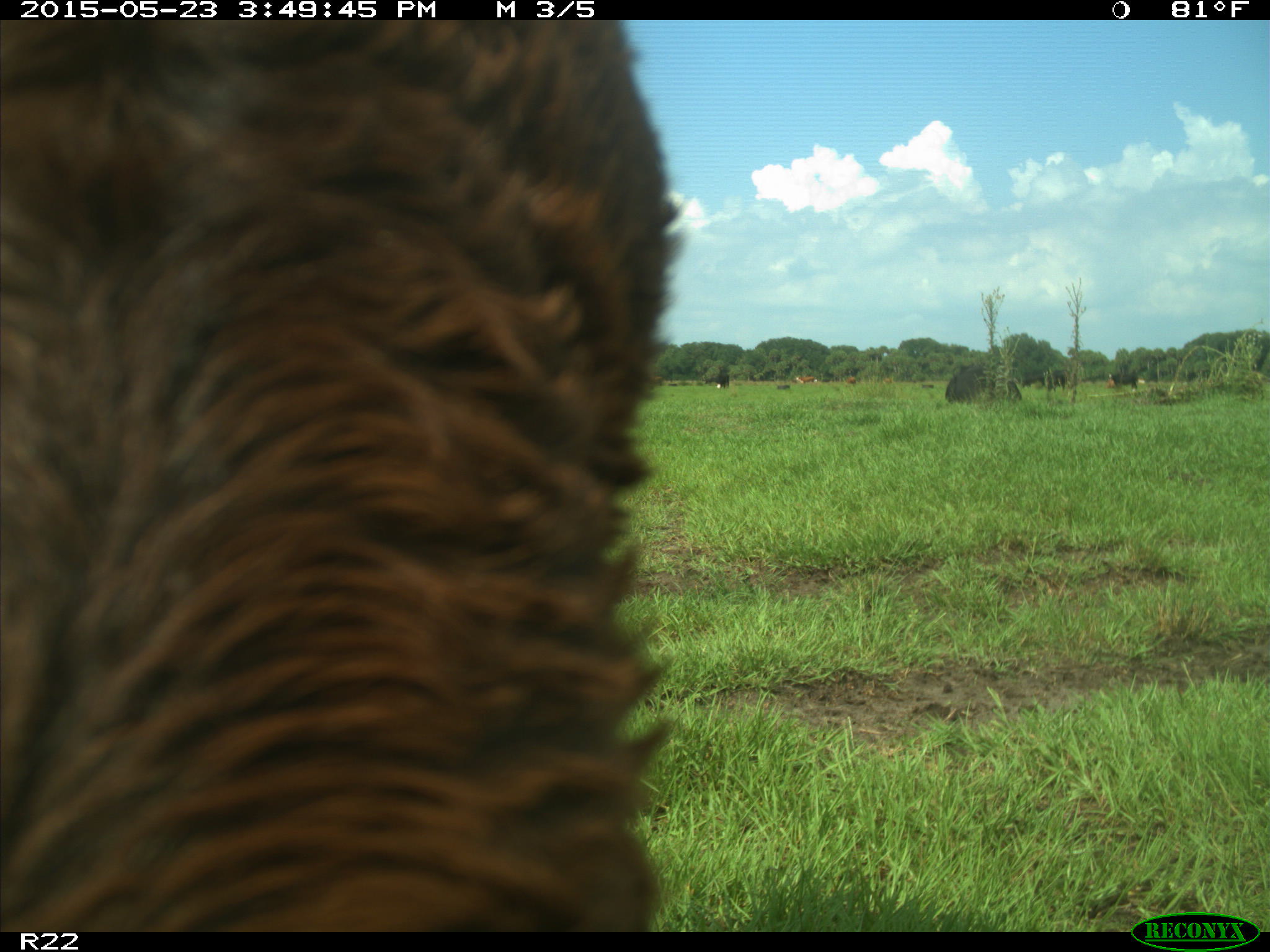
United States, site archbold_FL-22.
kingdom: Animalia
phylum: Chordata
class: Mammalia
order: Artiodactyla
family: Bovidae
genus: Bos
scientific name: Bos taurus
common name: domestic cow